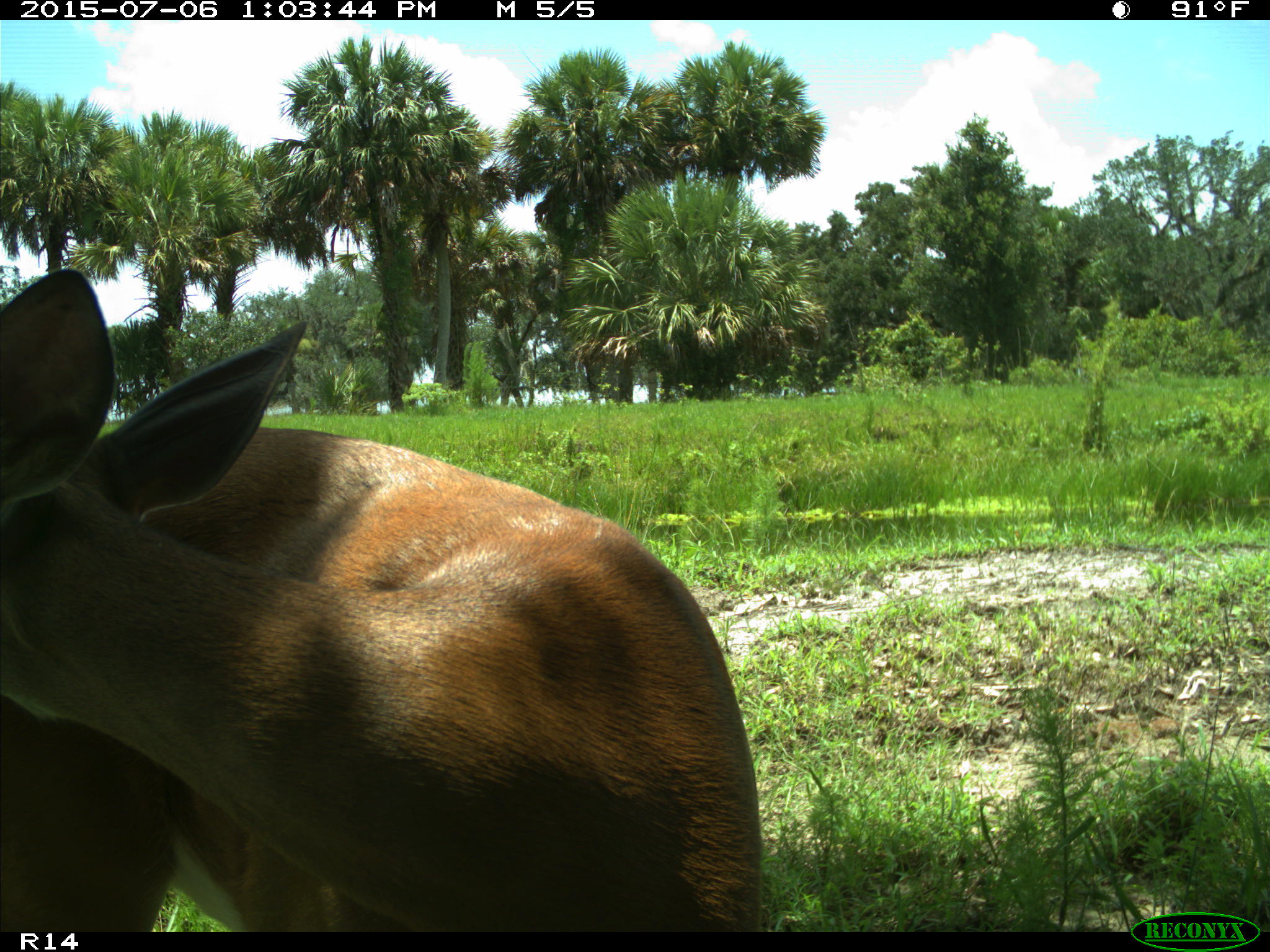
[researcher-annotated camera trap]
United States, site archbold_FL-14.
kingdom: Animalia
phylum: Chordata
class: Mammalia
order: Artiodactyla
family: Cervidae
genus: Odocoileus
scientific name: Odocoileus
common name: deer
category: unidentified deer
Unidentified deer (deer) (Odocoileus).